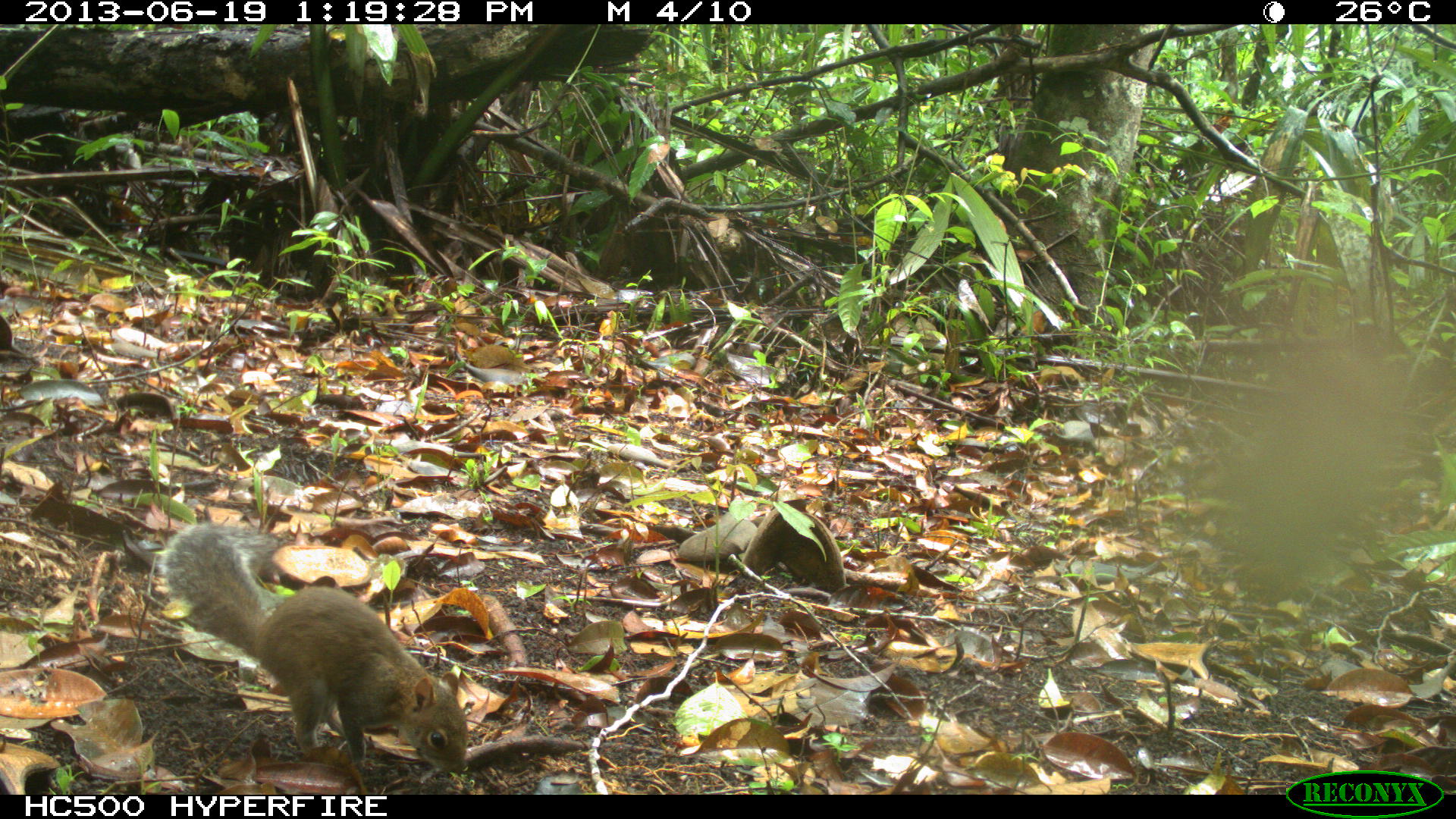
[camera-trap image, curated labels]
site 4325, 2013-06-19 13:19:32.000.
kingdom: Animalia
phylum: Chordata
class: Mammalia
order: Rodentia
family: Sciuridae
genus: Sciurus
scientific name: Sciurus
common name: squirrel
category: sciurus sp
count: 1